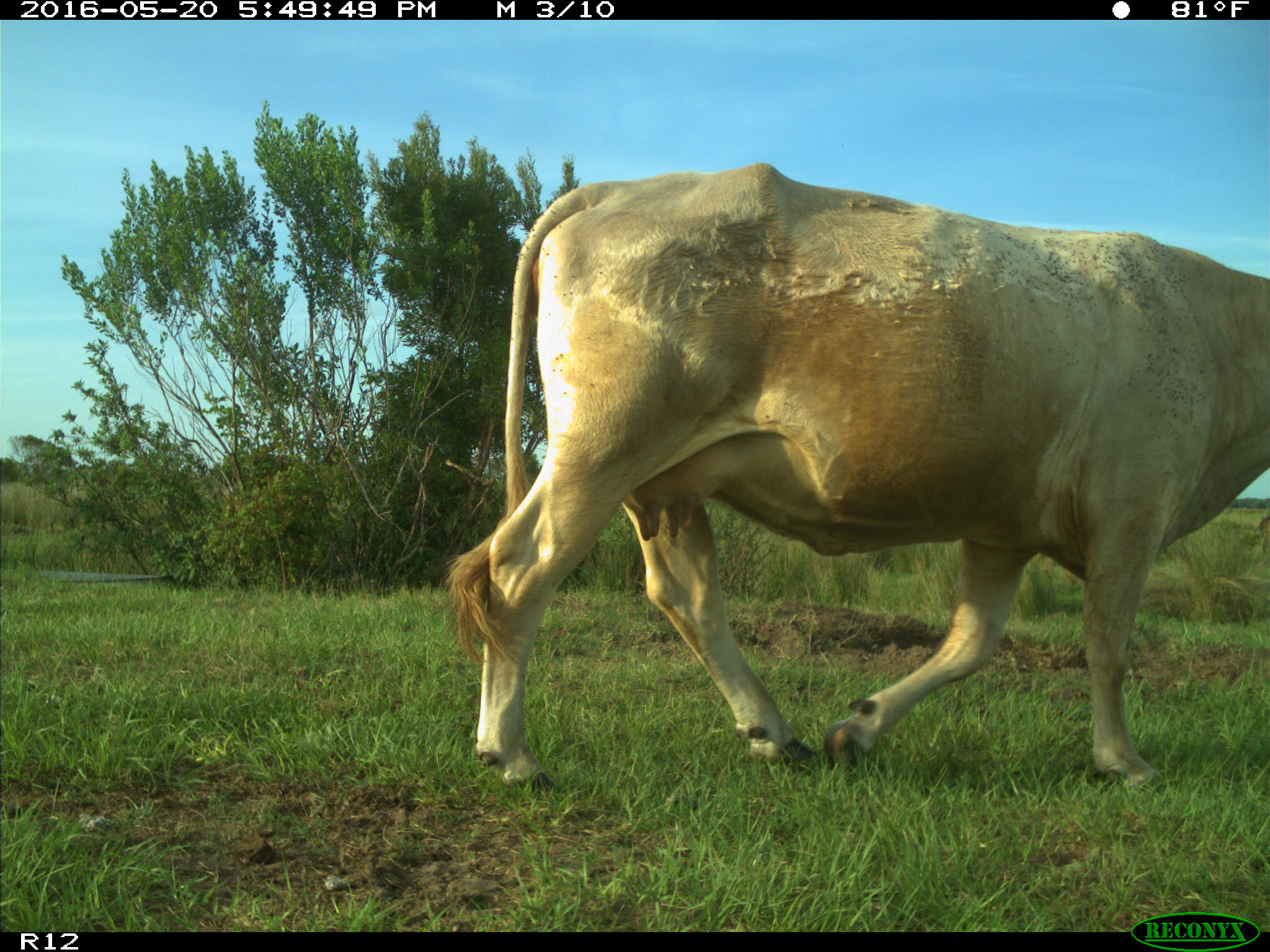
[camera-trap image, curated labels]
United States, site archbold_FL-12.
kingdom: Animalia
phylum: Chordata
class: Mammalia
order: Artiodactyla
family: Bovidae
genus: Bos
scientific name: Bos taurus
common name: domestic cow